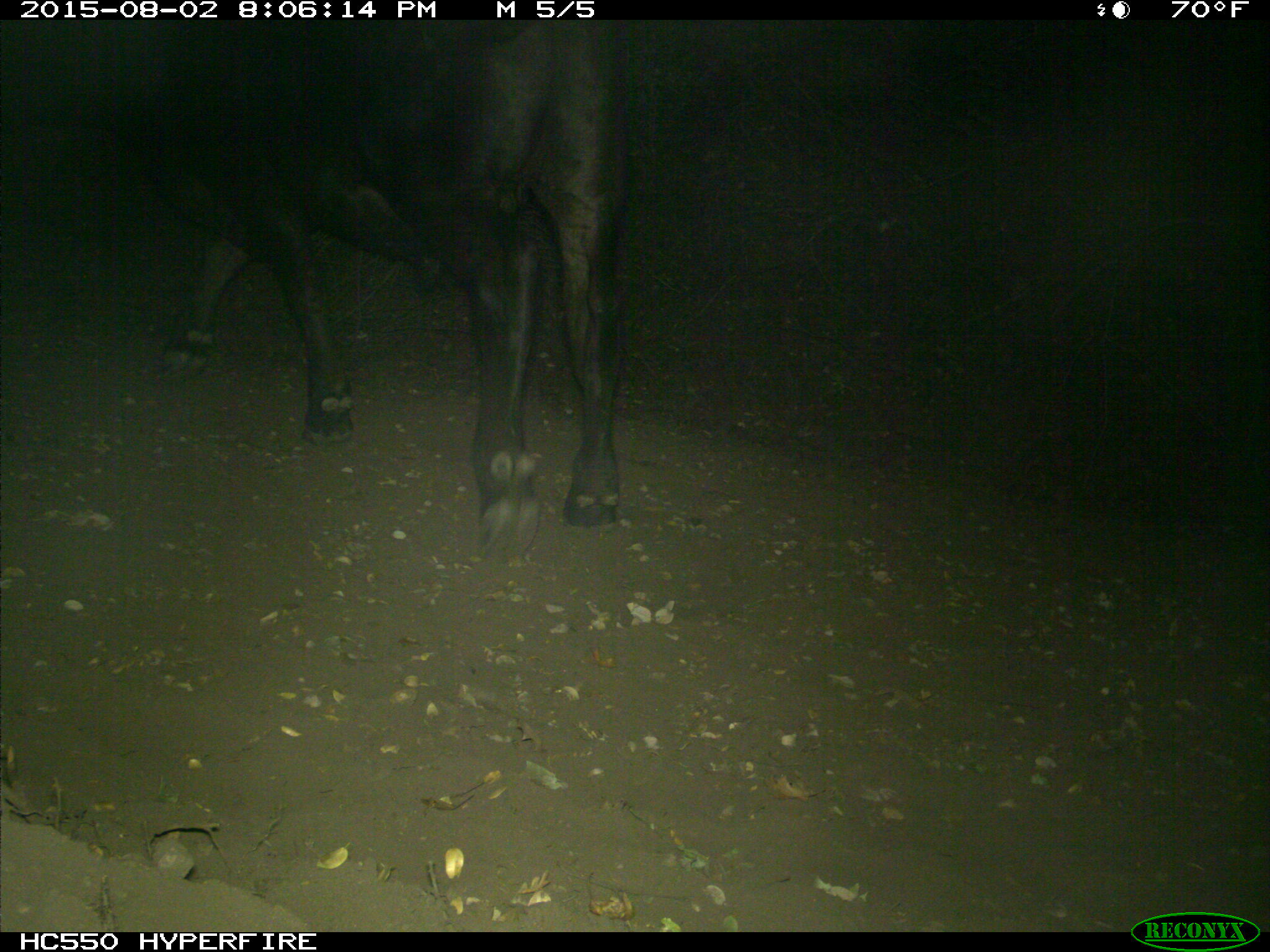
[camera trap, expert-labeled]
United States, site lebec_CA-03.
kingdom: Animalia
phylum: Chordata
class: Mammalia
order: Artiodactyla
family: Bovidae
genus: Bos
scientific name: Bos taurus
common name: domestic cow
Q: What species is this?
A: Bos taurus (domestic cow).